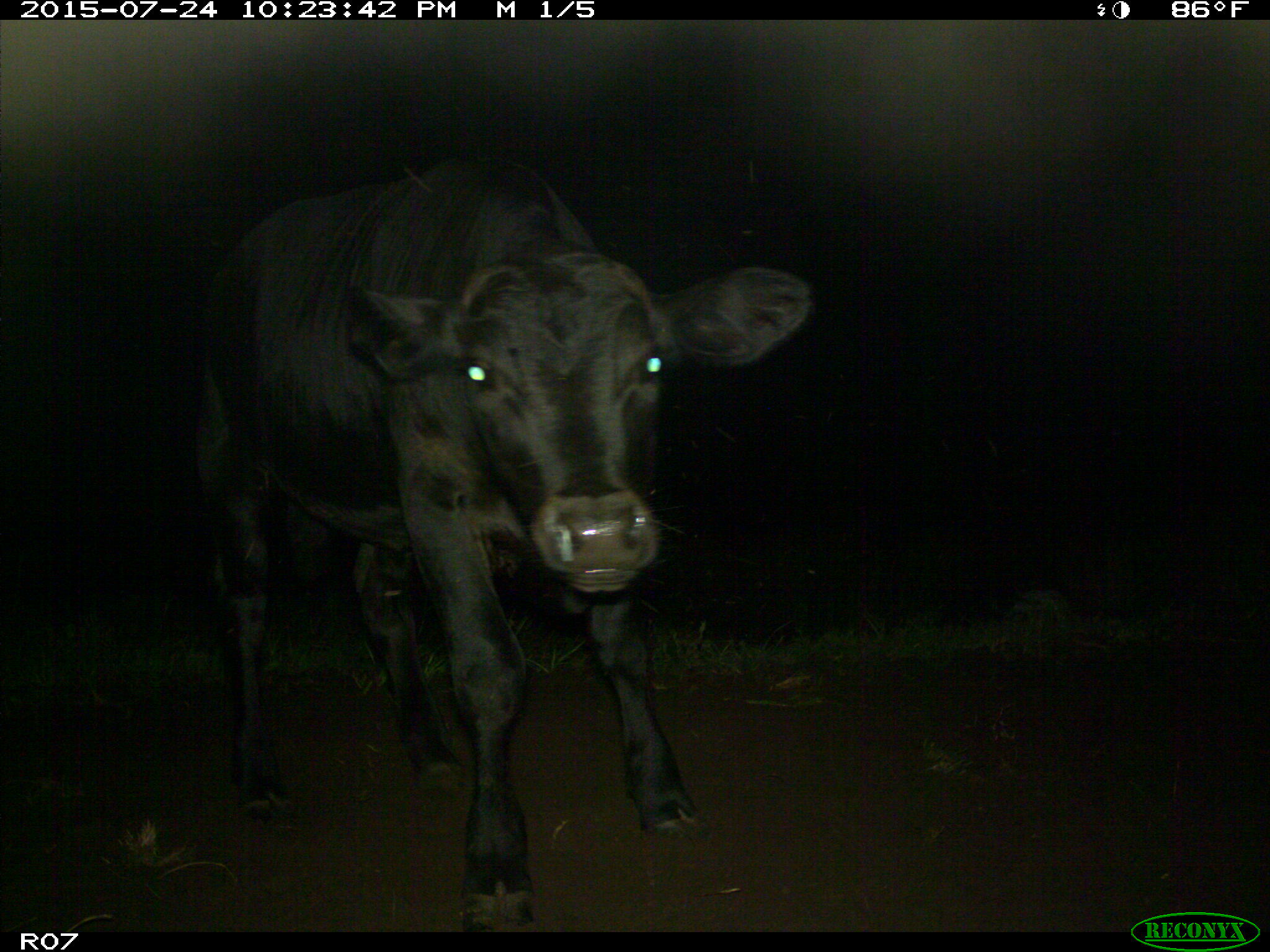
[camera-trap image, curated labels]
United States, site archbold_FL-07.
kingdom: Animalia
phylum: Chordata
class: Mammalia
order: Artiodactyla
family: Bovidae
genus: Bos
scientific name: Bos taurus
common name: domestic cow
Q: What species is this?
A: Bos taurus (domestic cow).